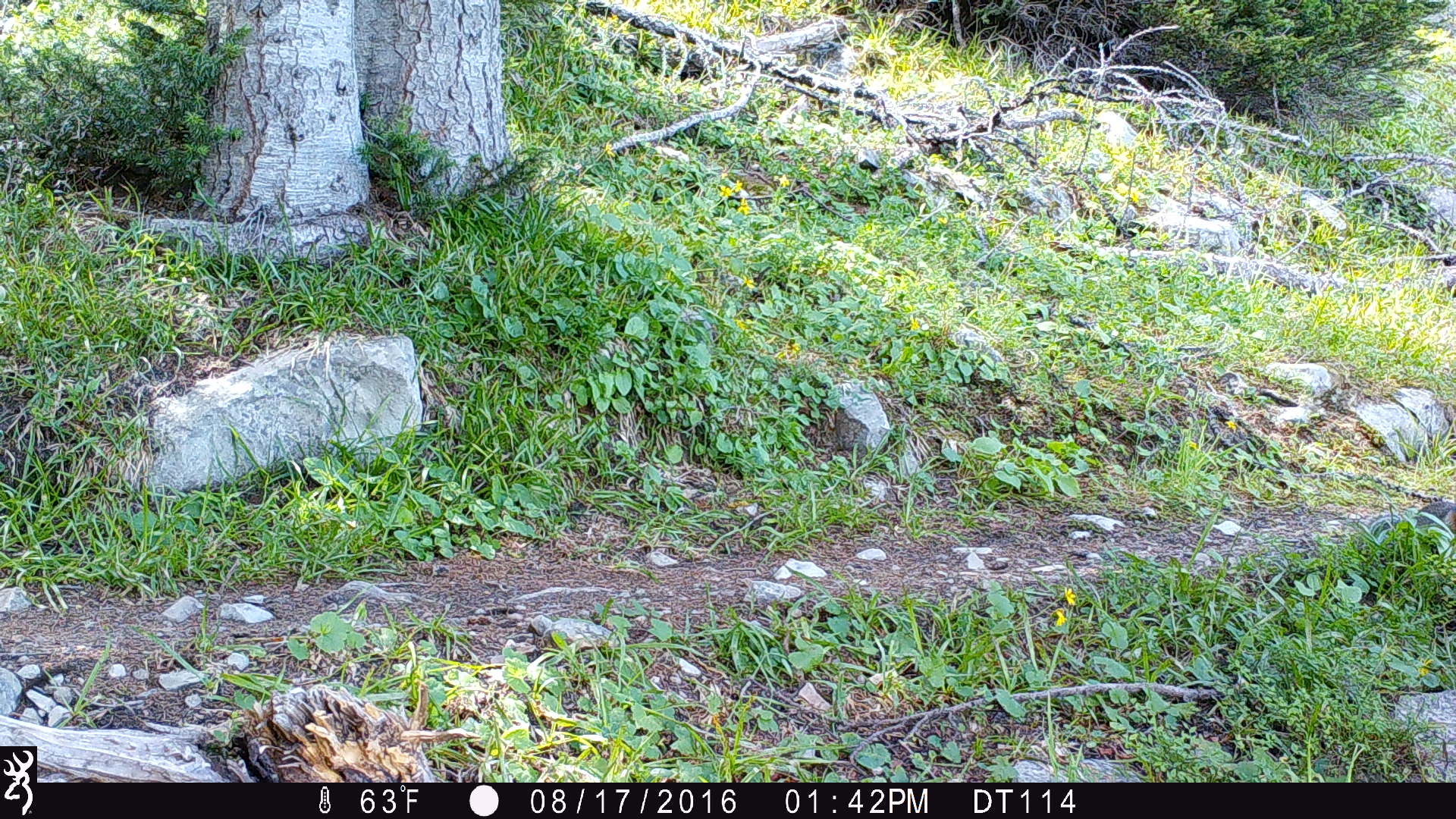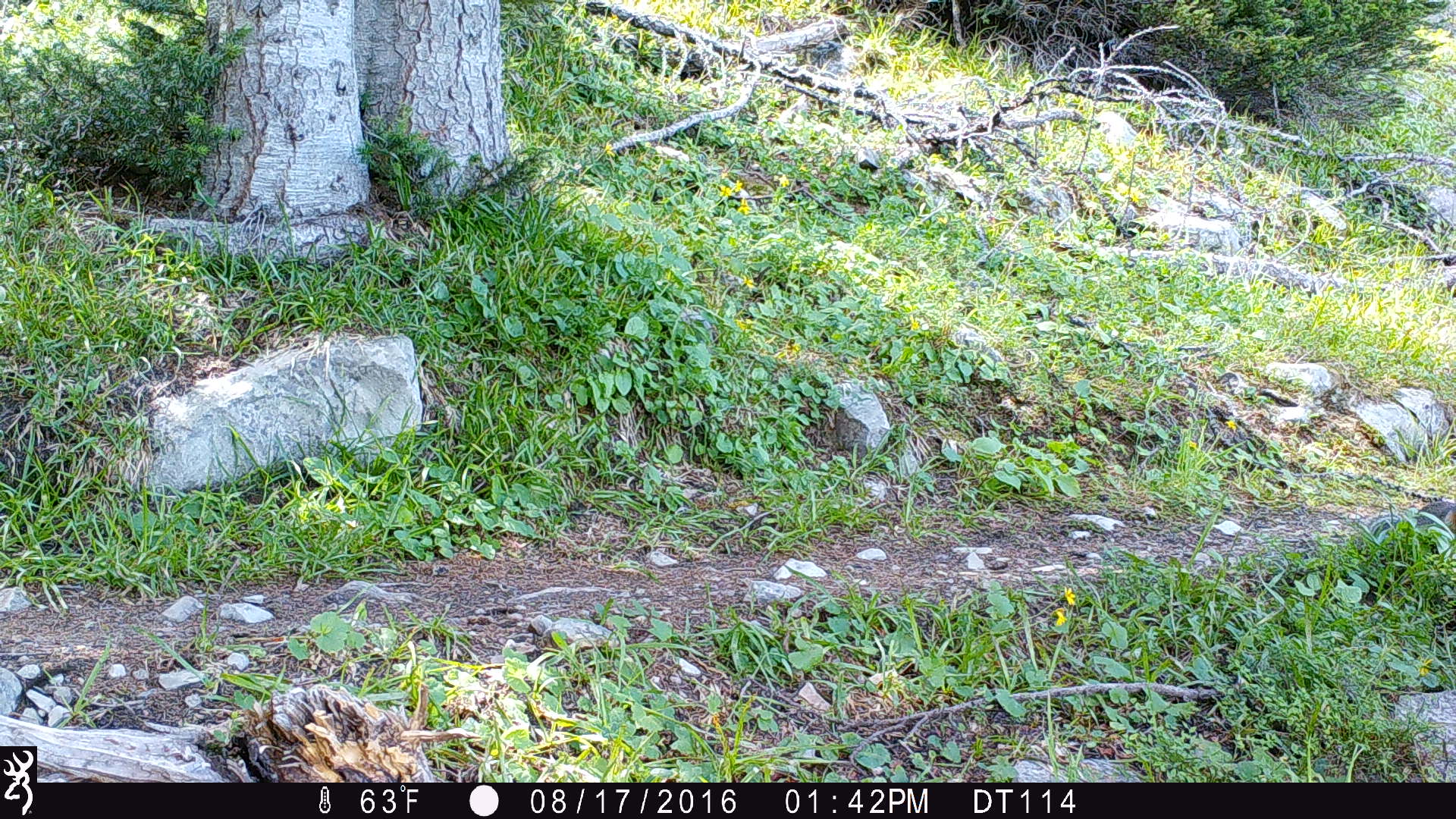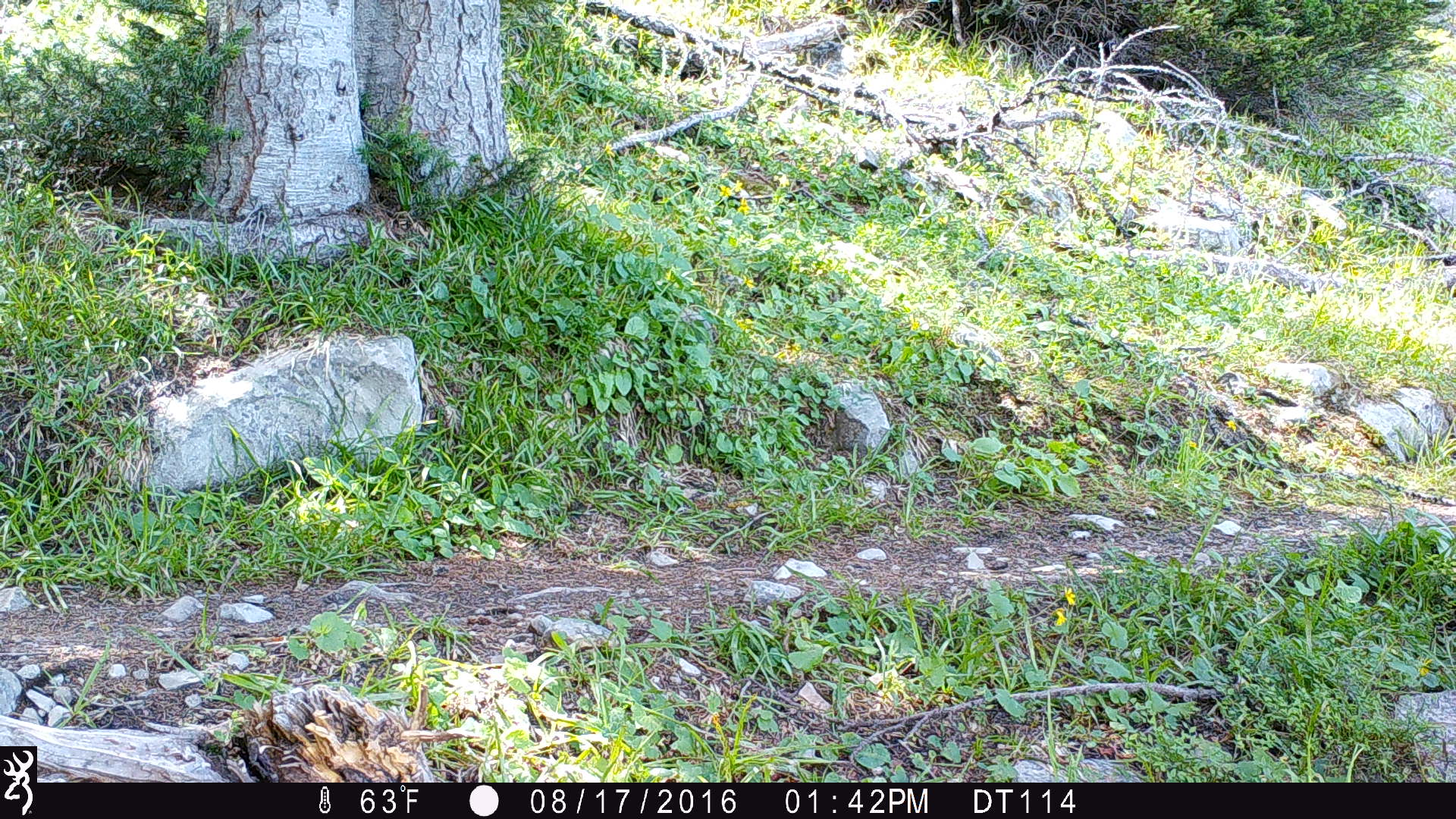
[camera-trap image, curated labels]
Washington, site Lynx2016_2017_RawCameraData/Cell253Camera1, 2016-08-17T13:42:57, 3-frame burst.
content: unidentified animal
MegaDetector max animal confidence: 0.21